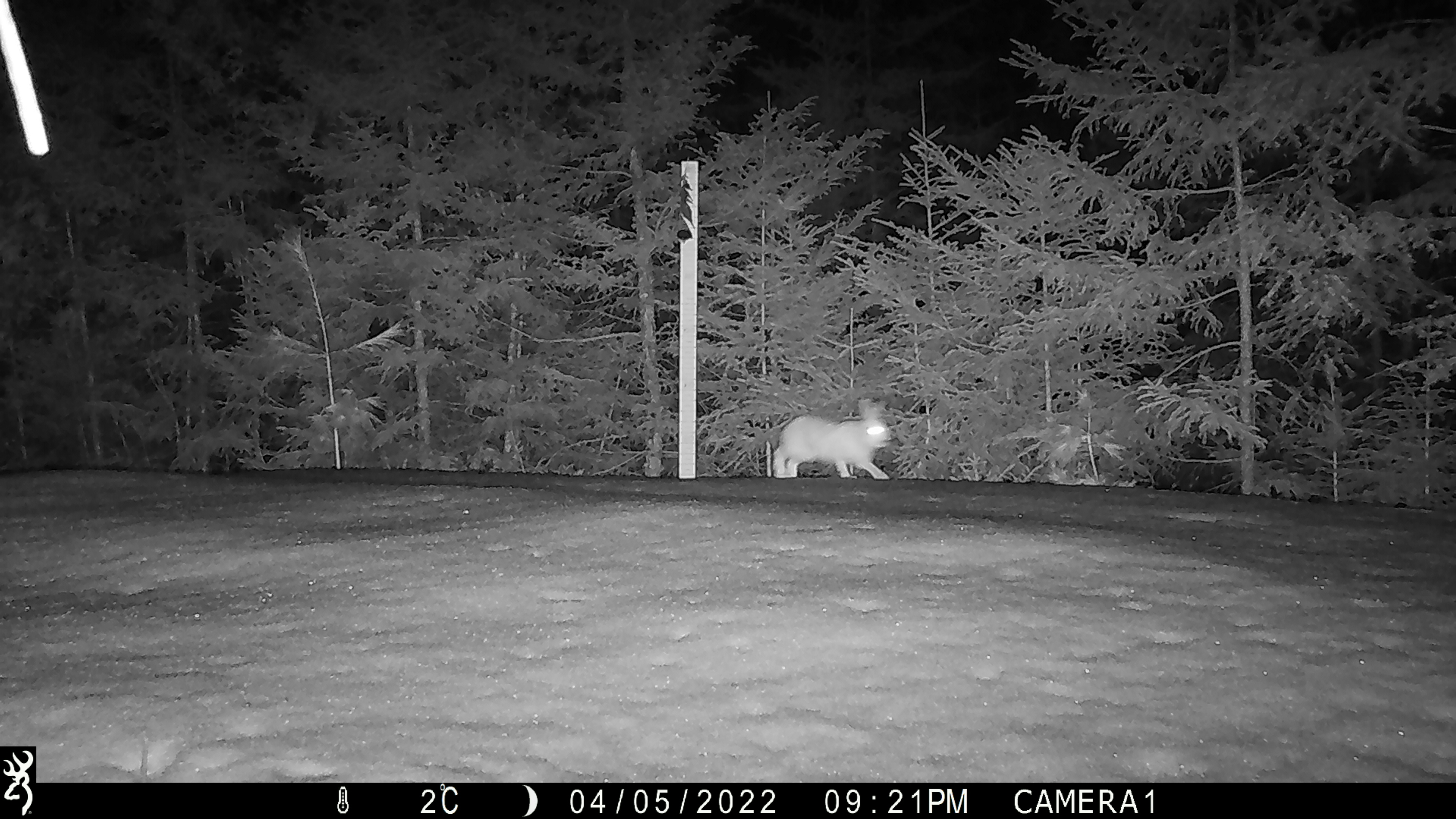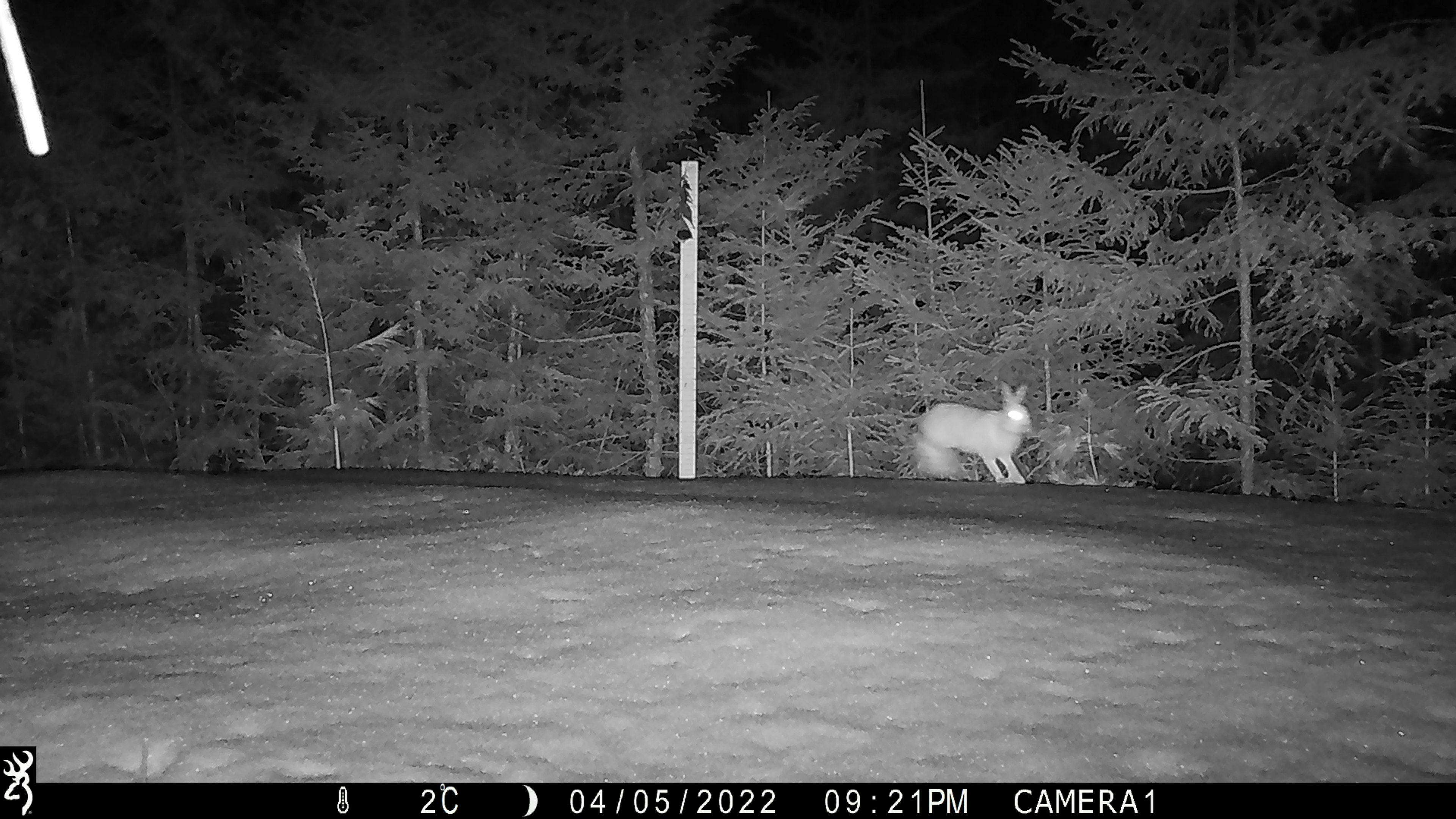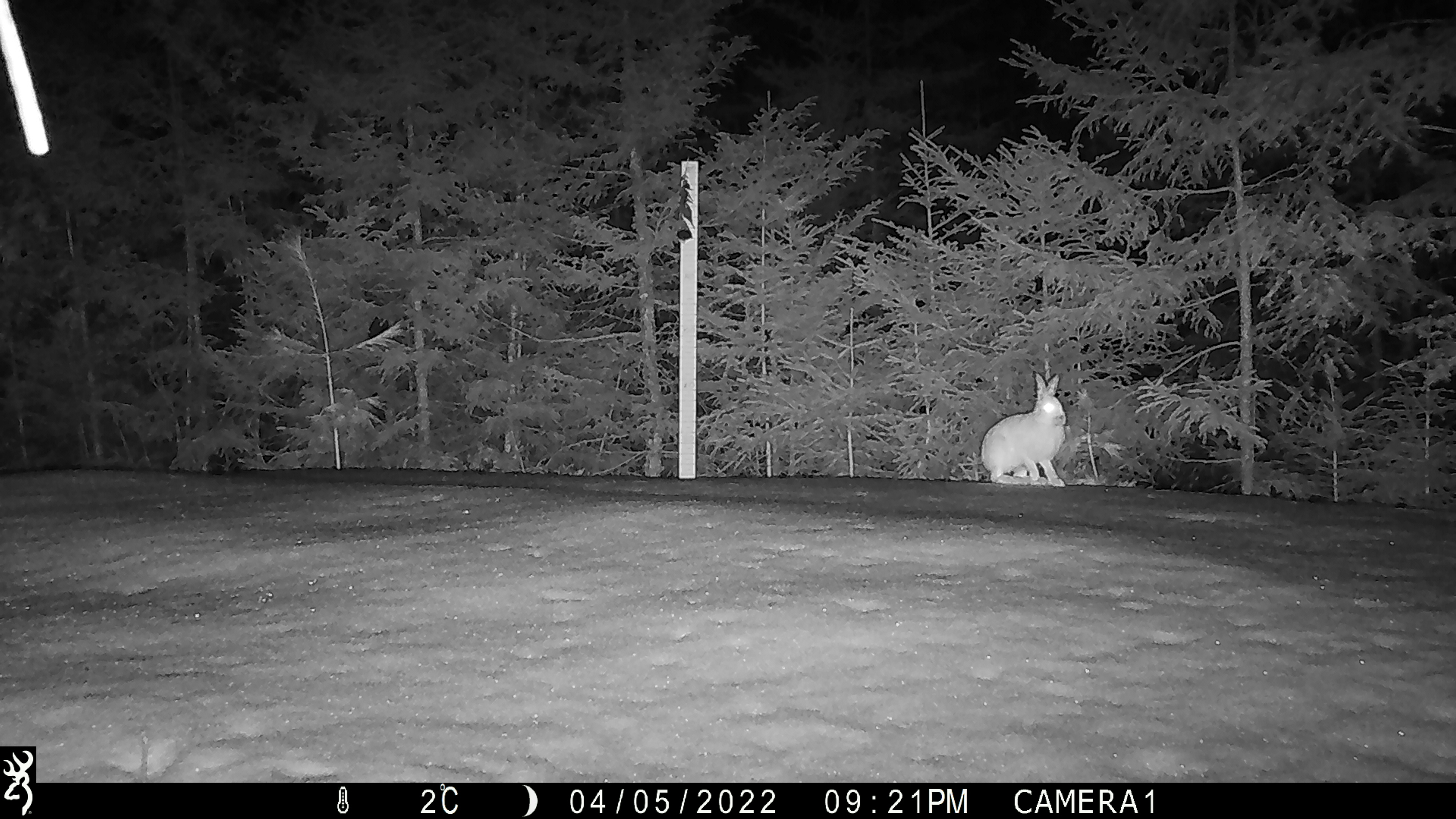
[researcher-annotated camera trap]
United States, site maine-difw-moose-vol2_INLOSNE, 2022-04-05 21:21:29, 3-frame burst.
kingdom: Animalia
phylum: Chordata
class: Mammalia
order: Lagomorpha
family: Leporidae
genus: Lepus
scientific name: Lepus americanus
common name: snowshoe hare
Snowshoe hare (Lepus americanus).